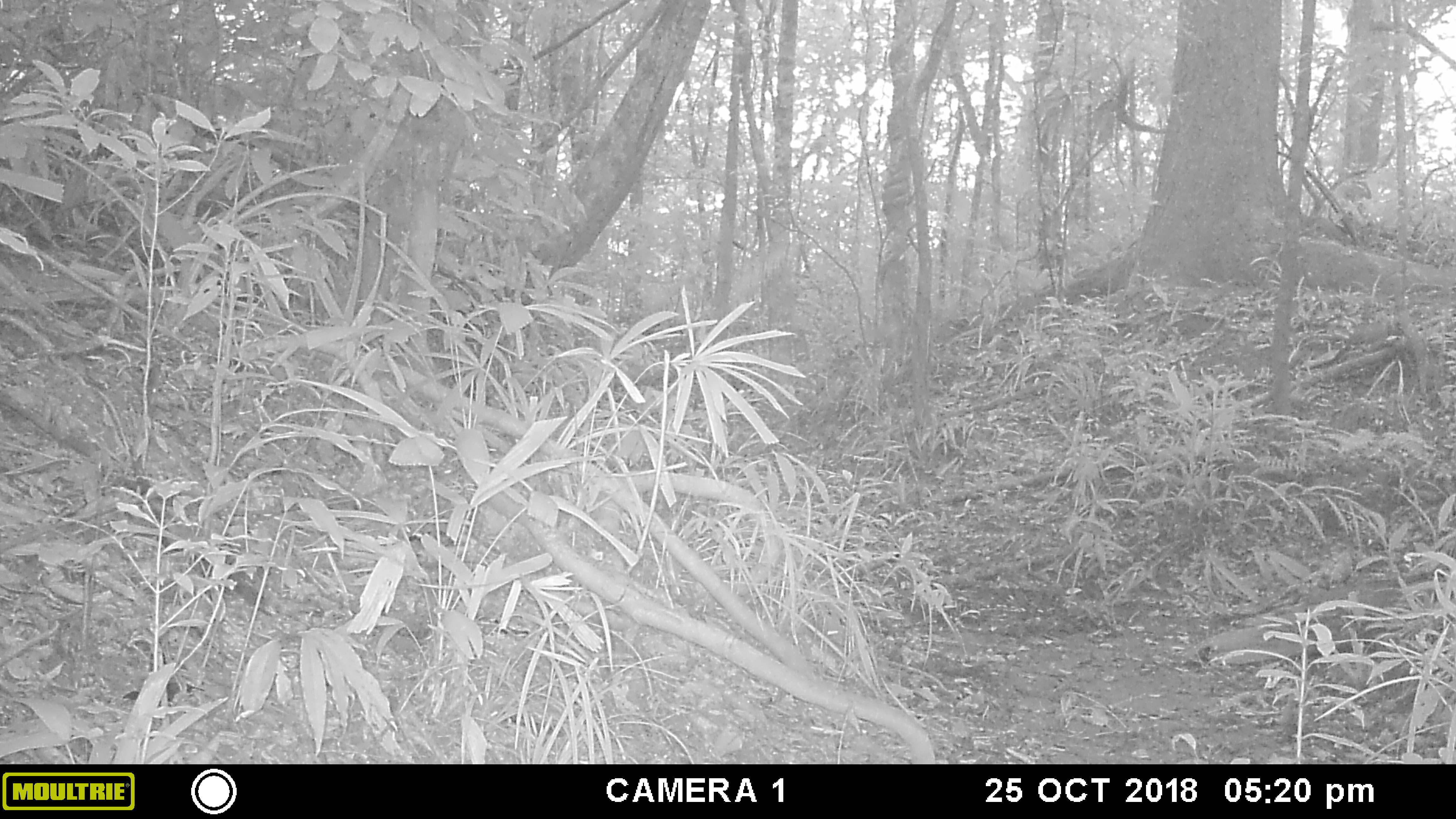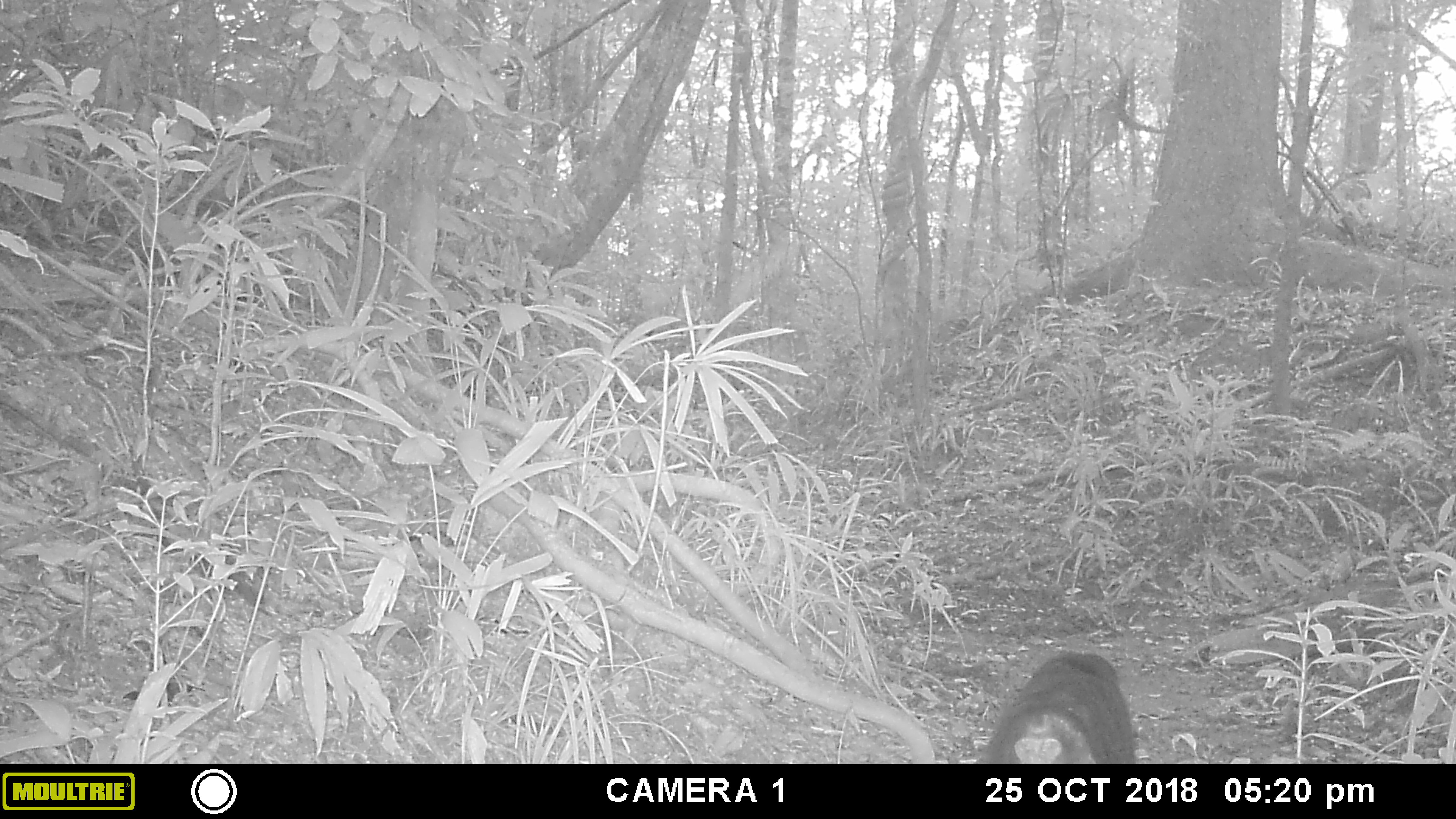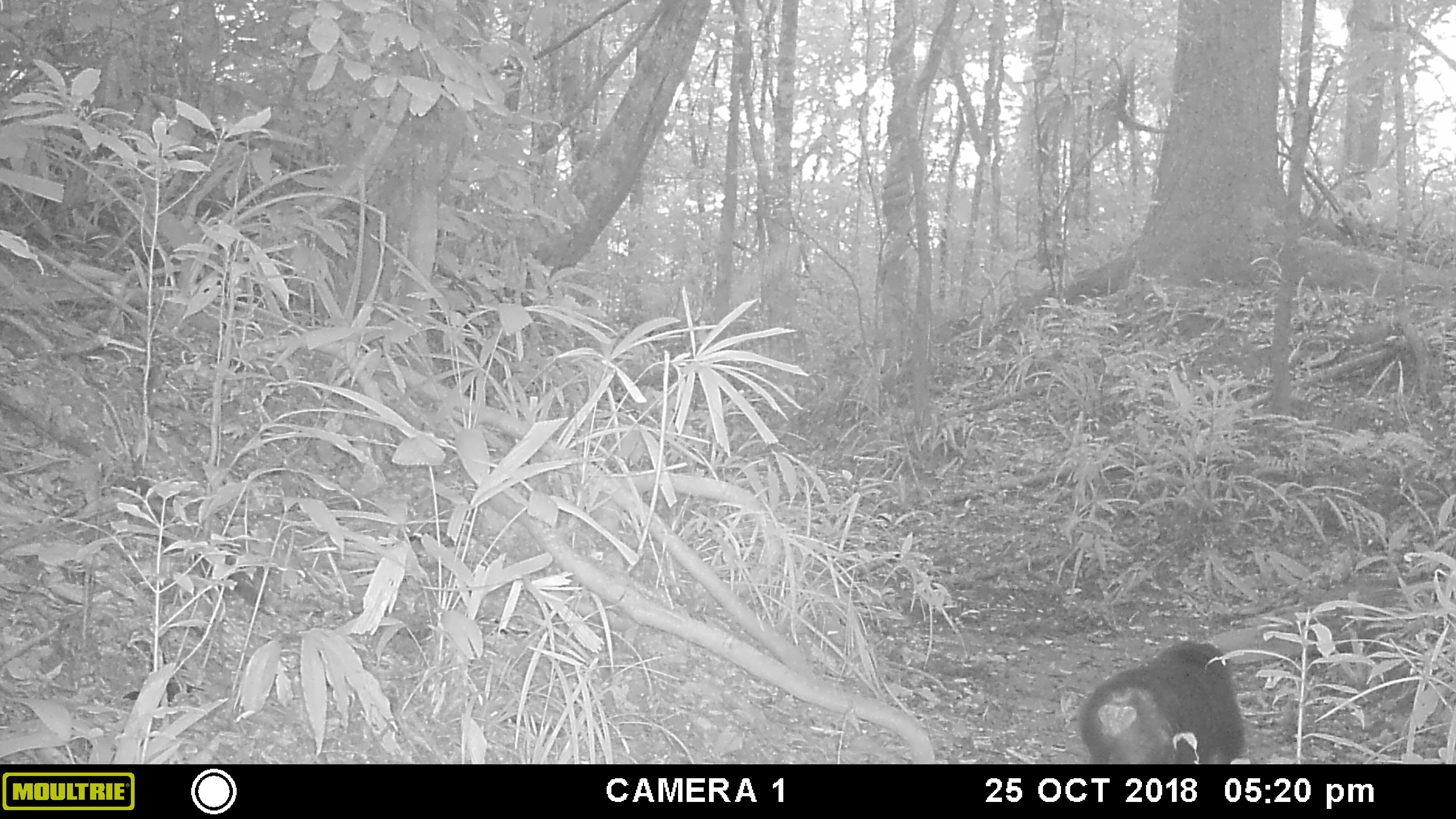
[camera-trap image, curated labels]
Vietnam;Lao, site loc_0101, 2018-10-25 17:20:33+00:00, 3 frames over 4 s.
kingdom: Animalia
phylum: Chordata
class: Mammalia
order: Primates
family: Cercopithecidae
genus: Macaca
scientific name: Macaca arctoides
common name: stump-tailed macaque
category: stump tailed macaque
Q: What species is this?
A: Stump tailed macaque (stump-tailed macaque) (Macaca arctoides).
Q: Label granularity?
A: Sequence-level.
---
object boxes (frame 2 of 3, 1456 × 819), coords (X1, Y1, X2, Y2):
stump tailed macaque: (971, 648, 1138, 764)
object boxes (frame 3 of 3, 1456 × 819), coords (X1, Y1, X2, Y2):
stump tailed macaque: (1075, 639, 1250, 763)